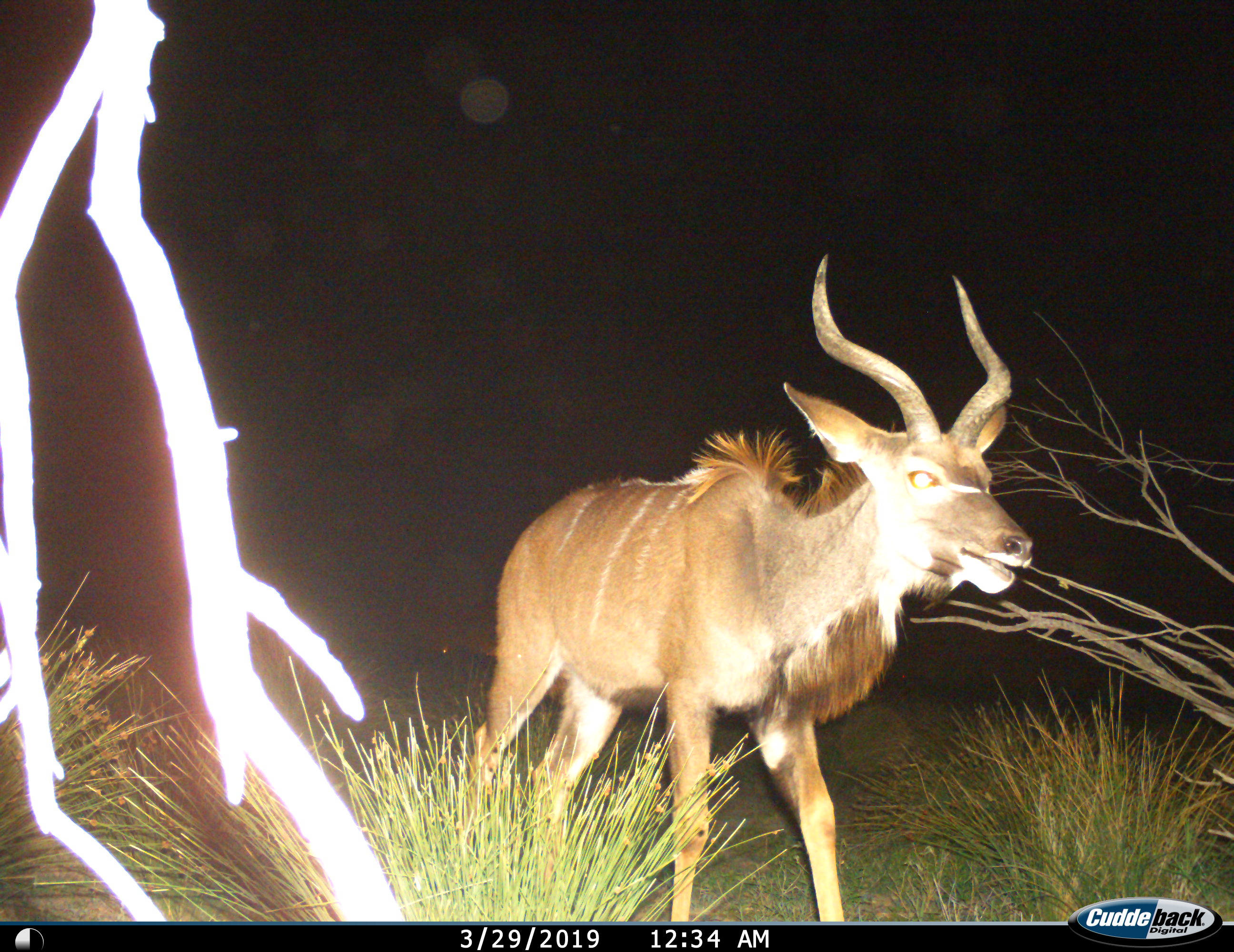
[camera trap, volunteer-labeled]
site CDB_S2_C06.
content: unidentified animal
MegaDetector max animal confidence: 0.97